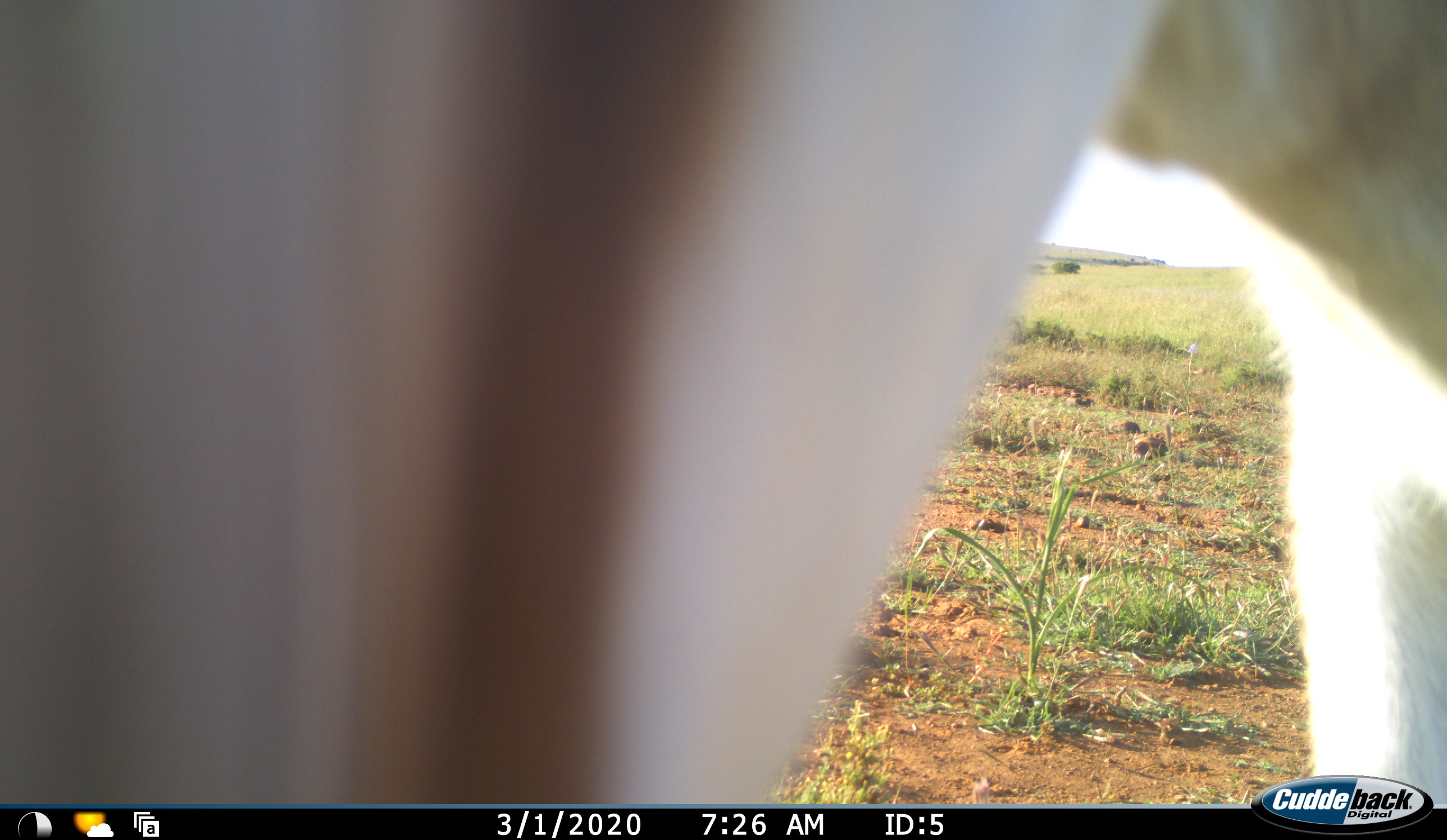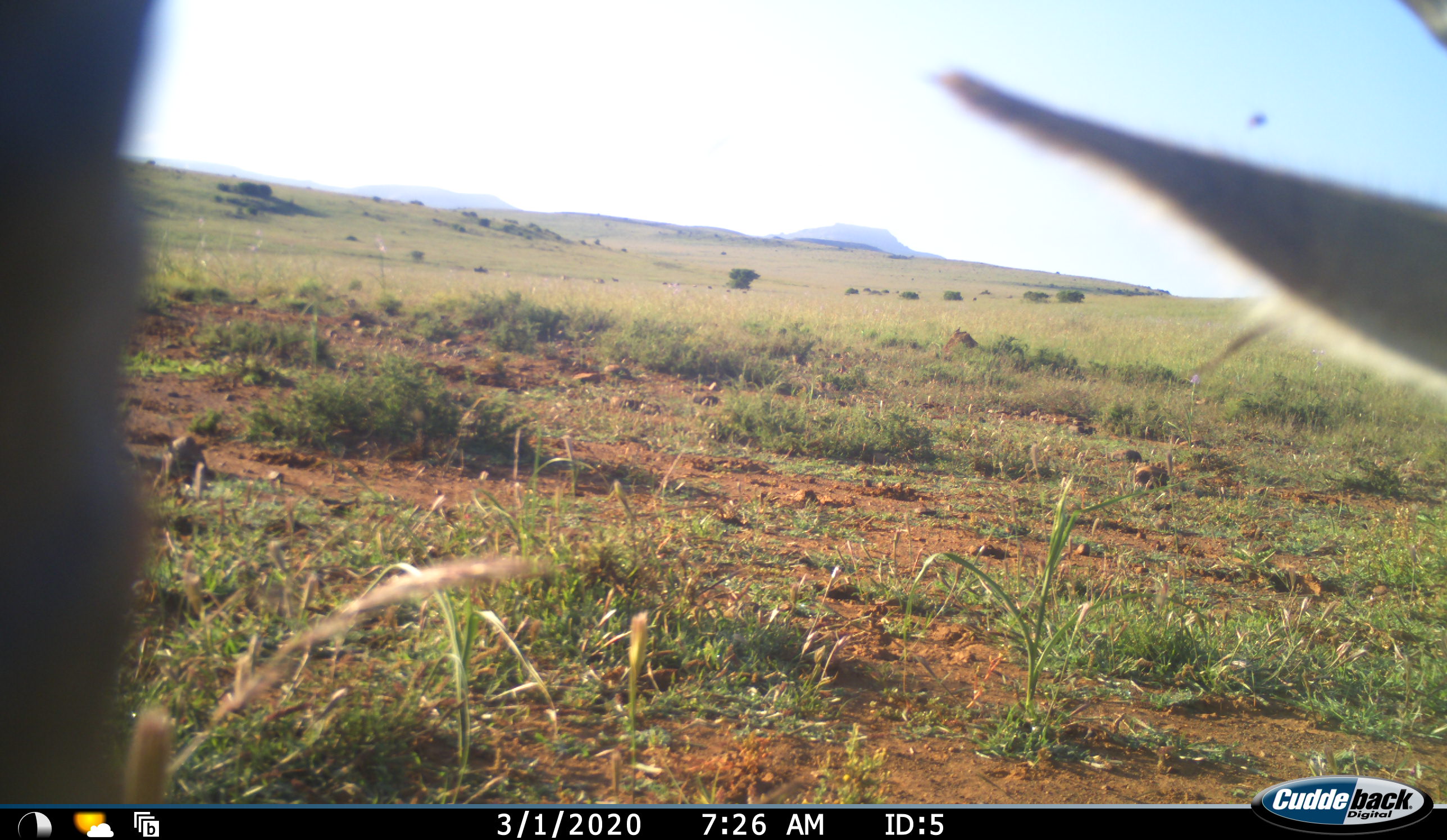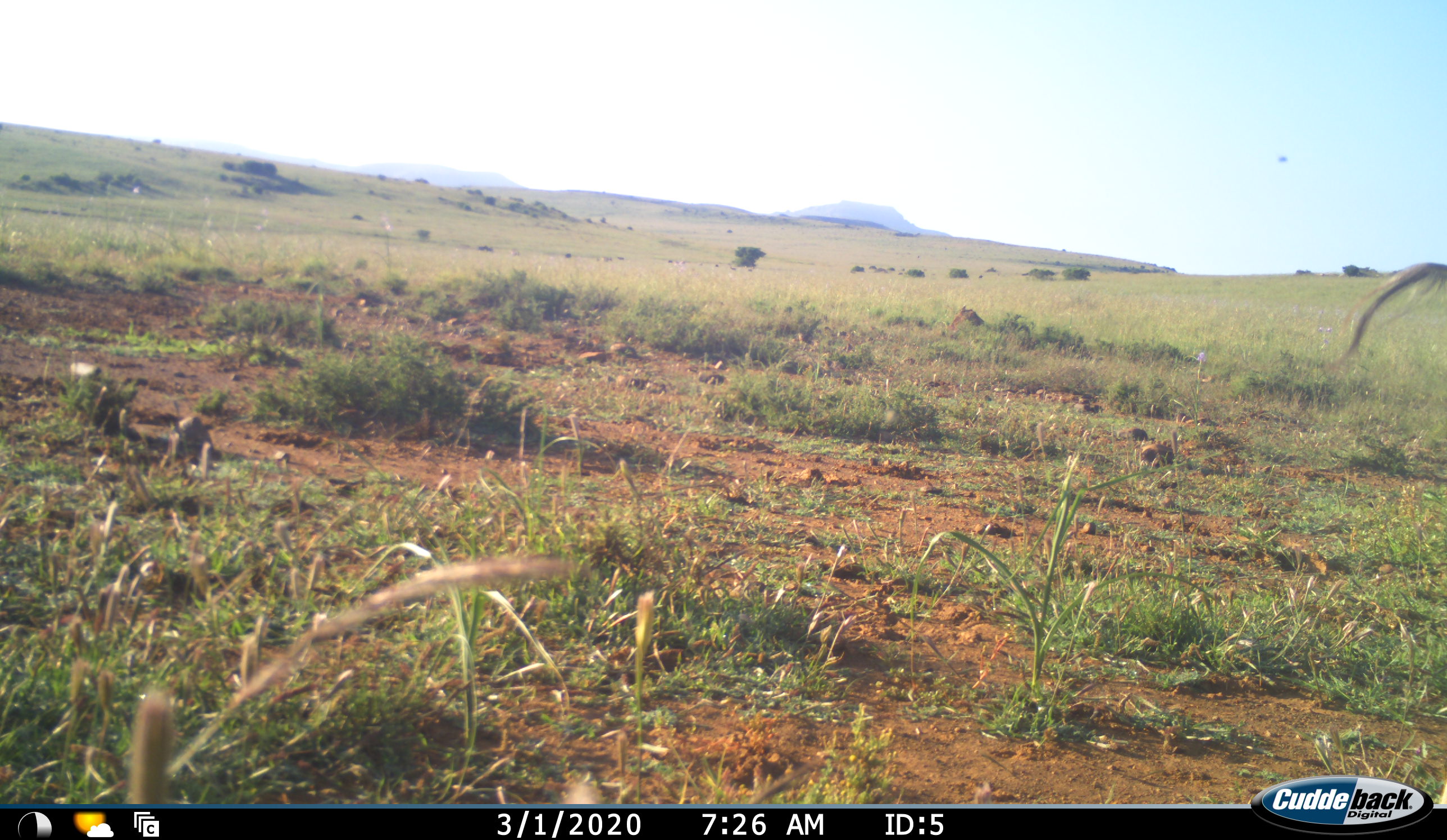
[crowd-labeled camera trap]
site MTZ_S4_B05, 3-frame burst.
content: unidentified animal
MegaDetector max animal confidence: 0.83